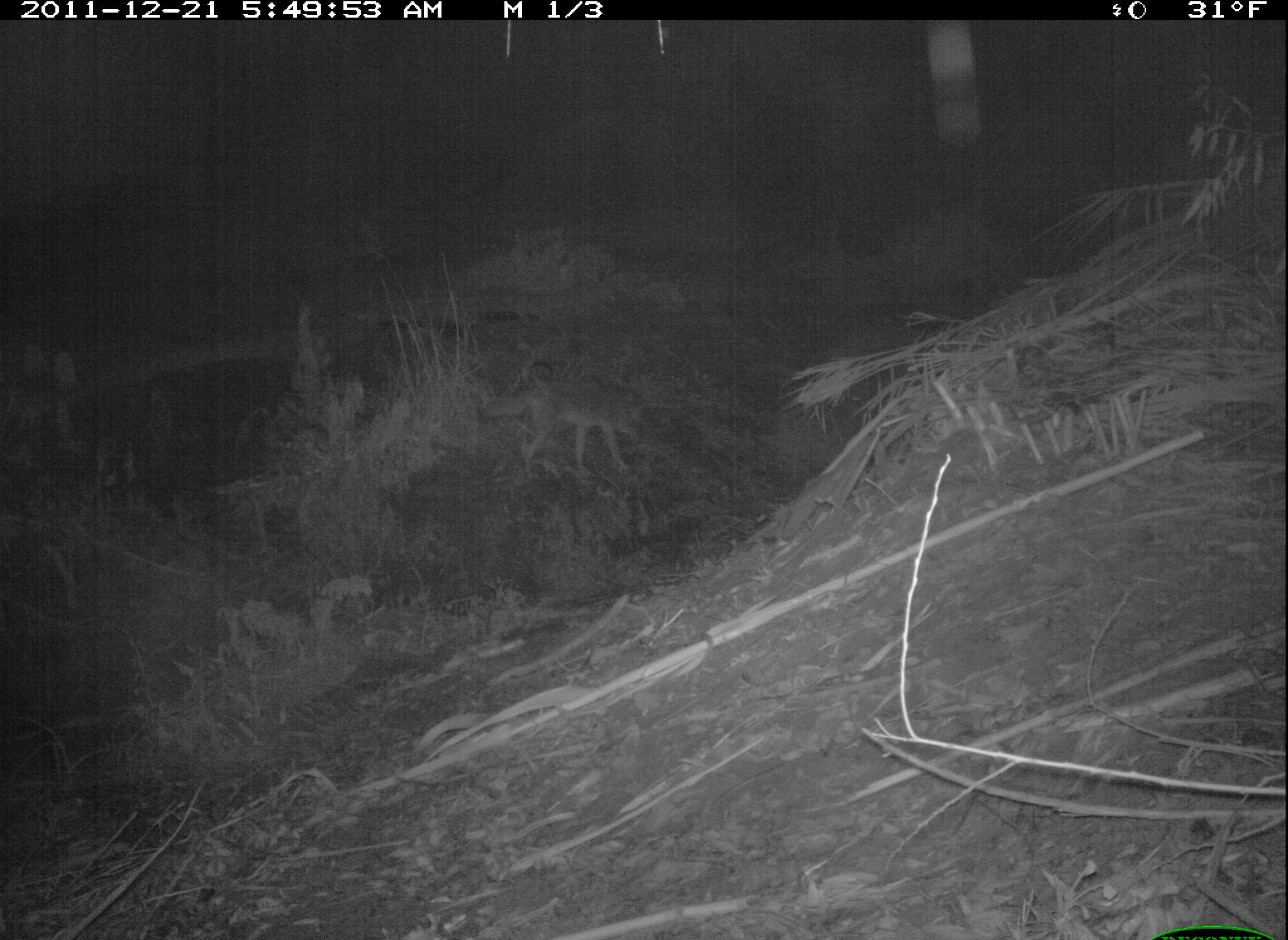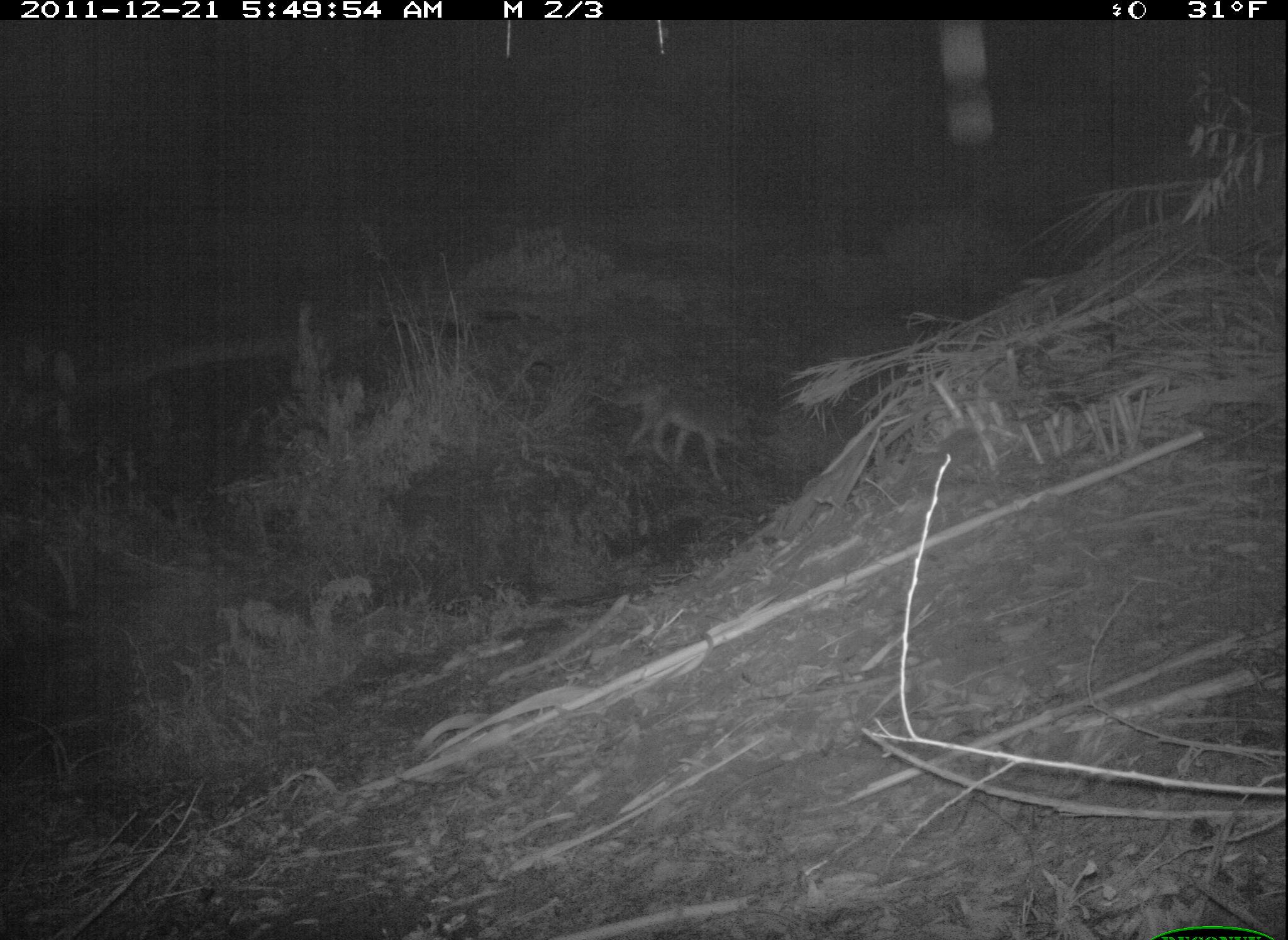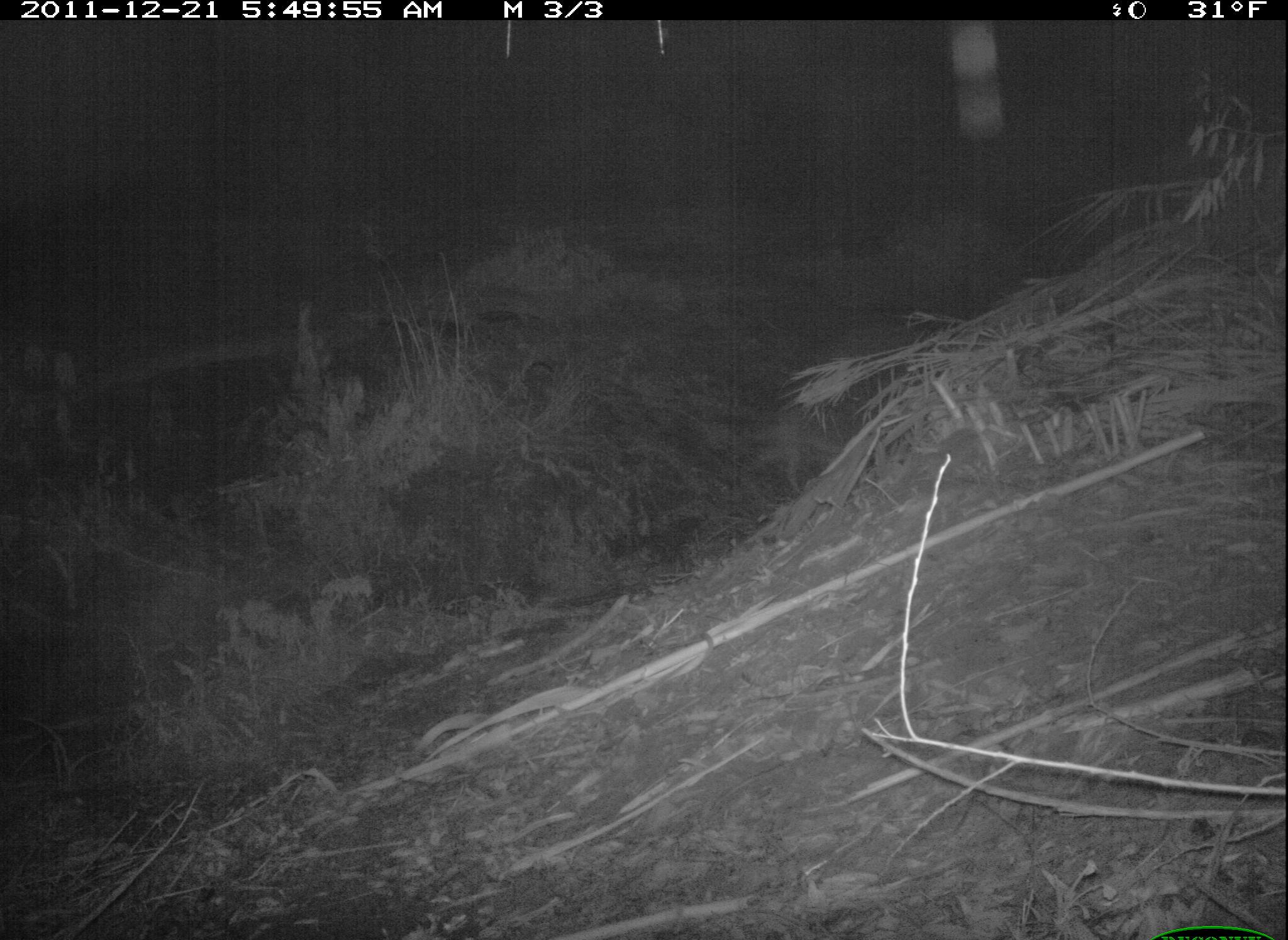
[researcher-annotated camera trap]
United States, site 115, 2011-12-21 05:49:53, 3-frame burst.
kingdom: Animalia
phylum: Chordata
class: Mammalia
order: Carnivora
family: Canidae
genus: Canis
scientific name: Canis latrans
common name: coyote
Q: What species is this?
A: Coyote (Canis latrans).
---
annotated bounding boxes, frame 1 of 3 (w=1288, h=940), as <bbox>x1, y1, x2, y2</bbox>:
coyote: <bbox>477, 361, 656, 482</bbox>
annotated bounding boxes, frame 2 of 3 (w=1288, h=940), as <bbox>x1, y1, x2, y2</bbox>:
coyote: <bbox>612, 375, 753, 482</bbox>